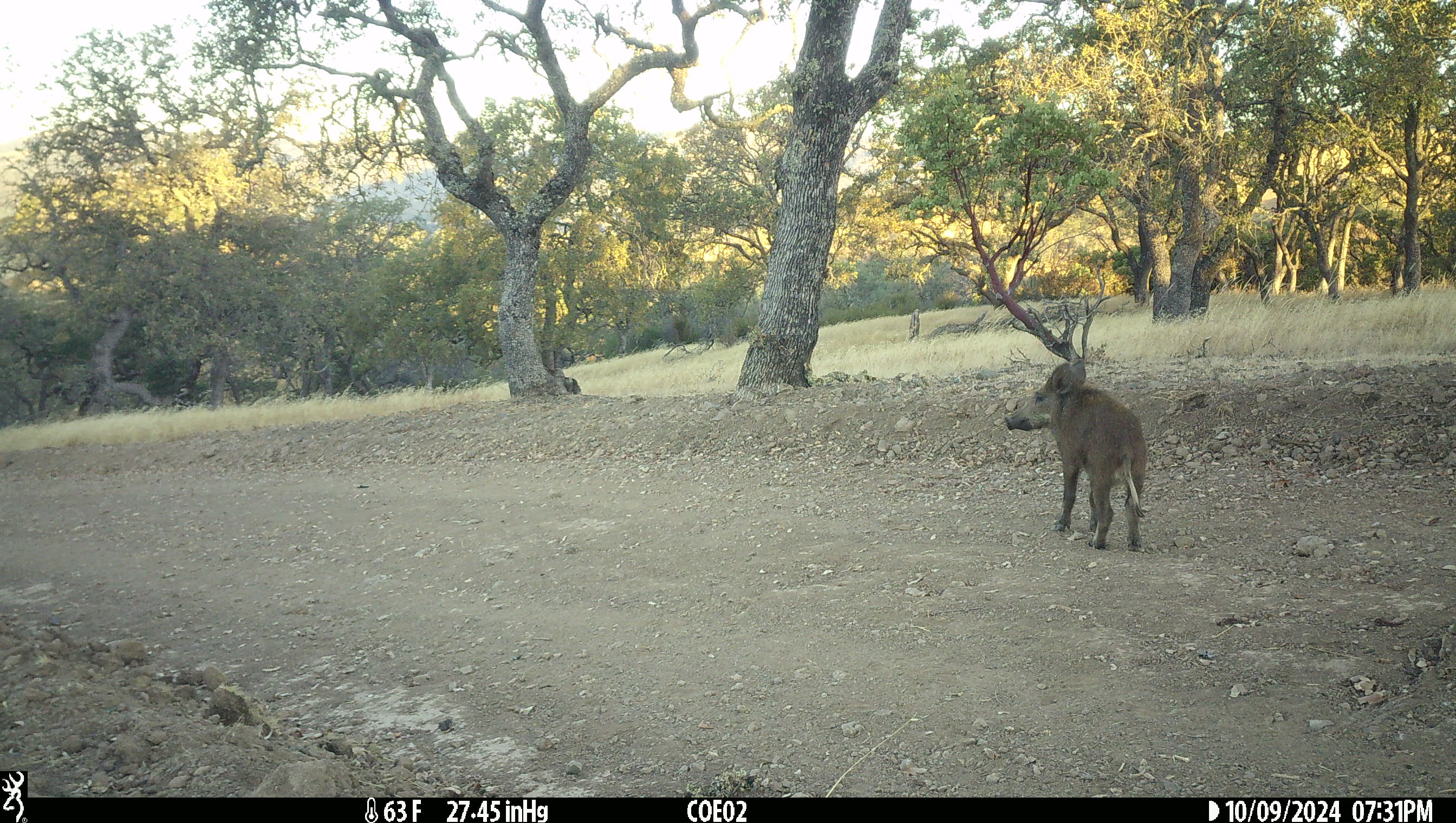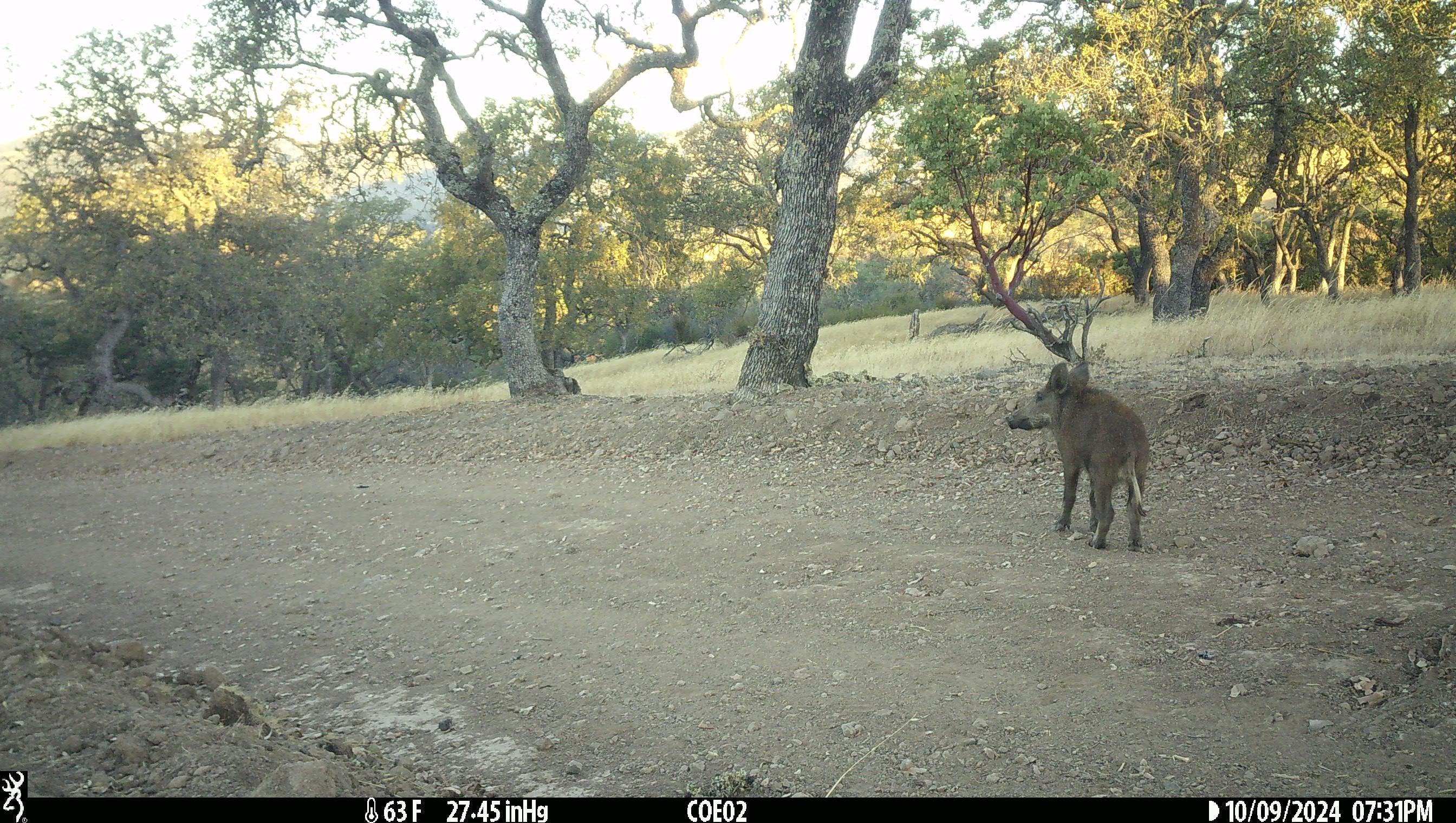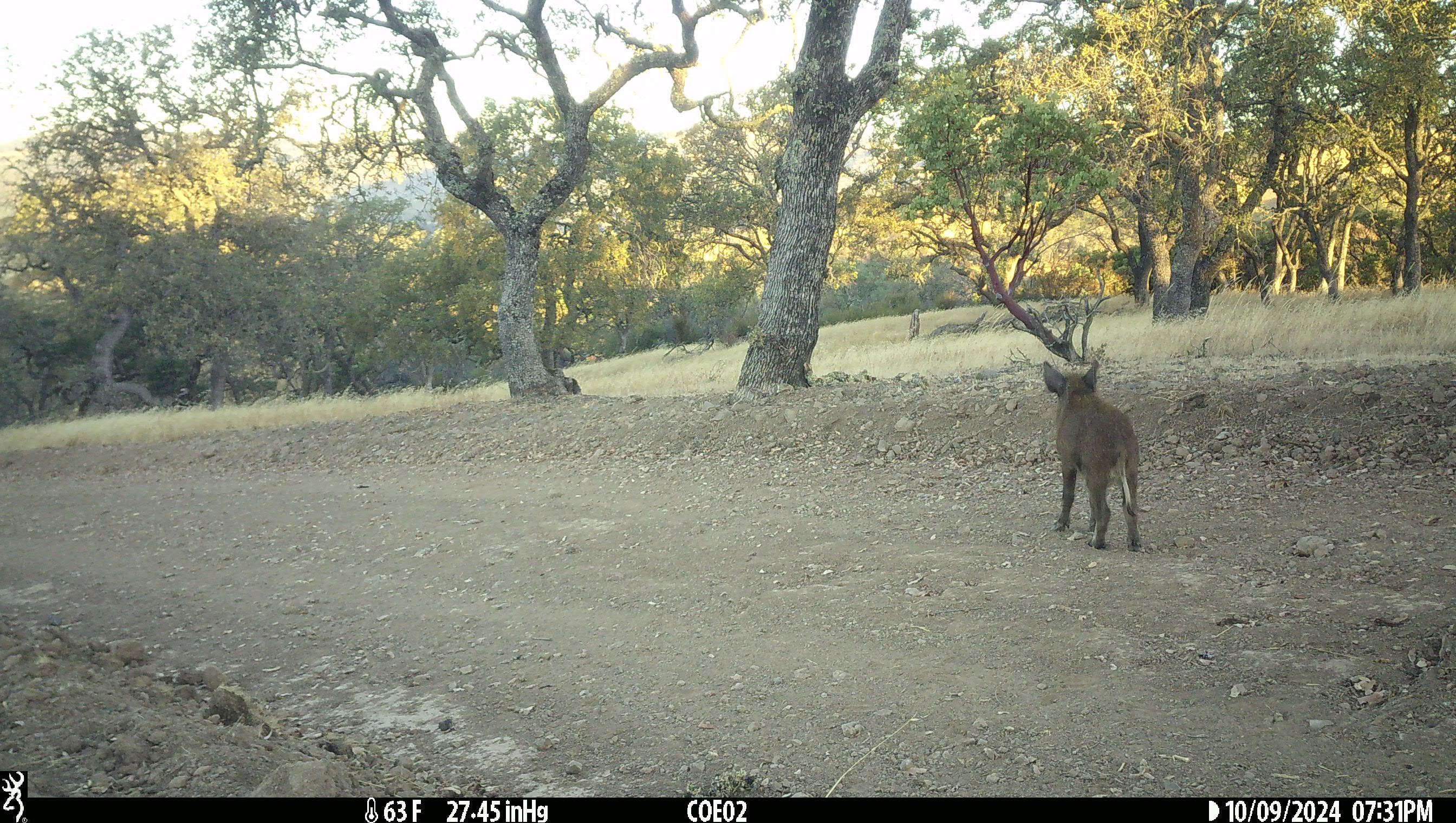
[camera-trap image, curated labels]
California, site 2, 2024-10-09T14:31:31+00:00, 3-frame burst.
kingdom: Animalia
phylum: Chordata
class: Mammalia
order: Artiodactyla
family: Suidae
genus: Sus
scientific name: Sus scrofa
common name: wild boar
Wild boar (Sus scrofa).